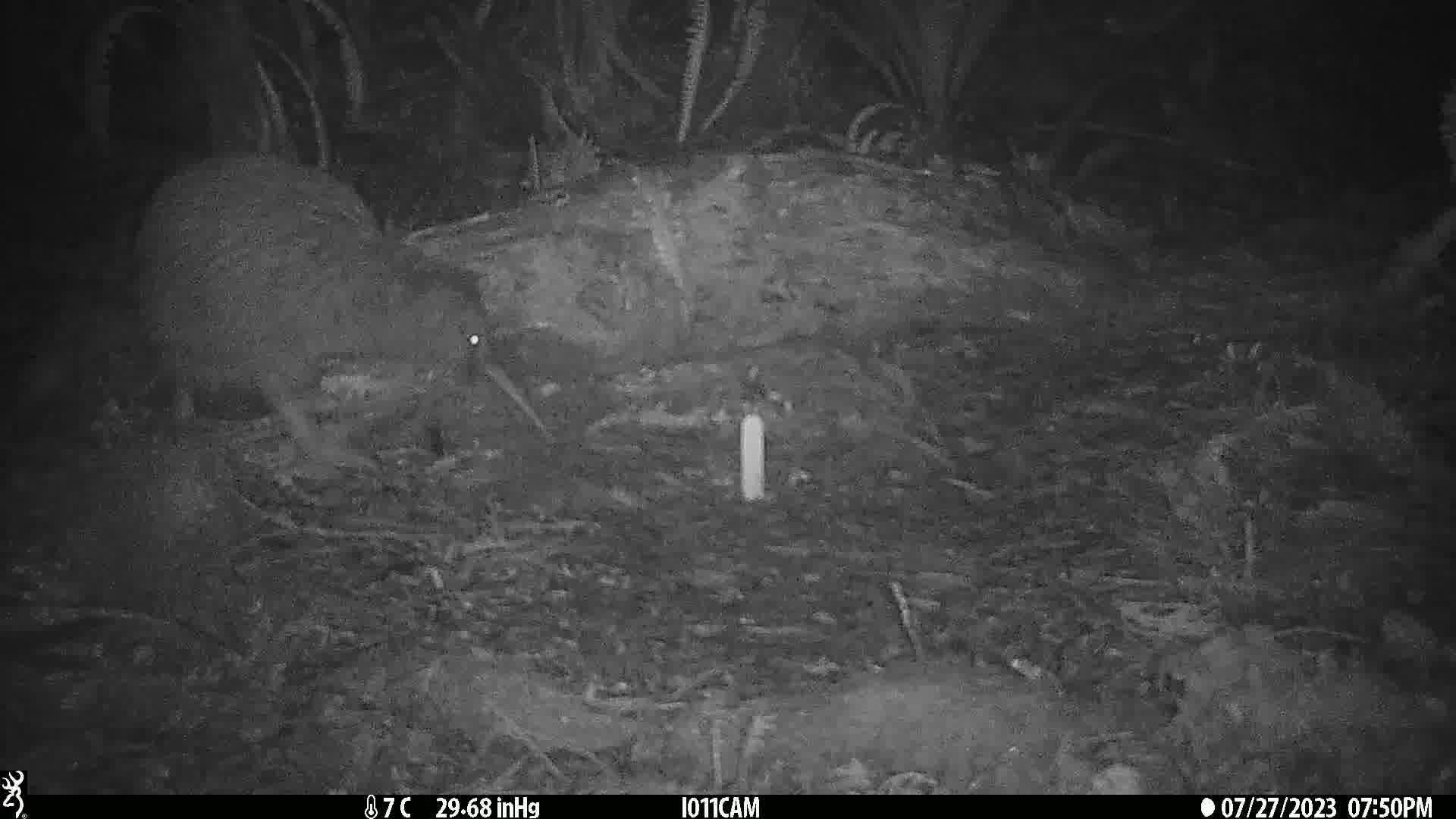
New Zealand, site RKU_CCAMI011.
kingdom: Animalia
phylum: Chordata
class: Aves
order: Apterygiformes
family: Apterygidae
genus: Apteryx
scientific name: Apteryx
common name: kiwi